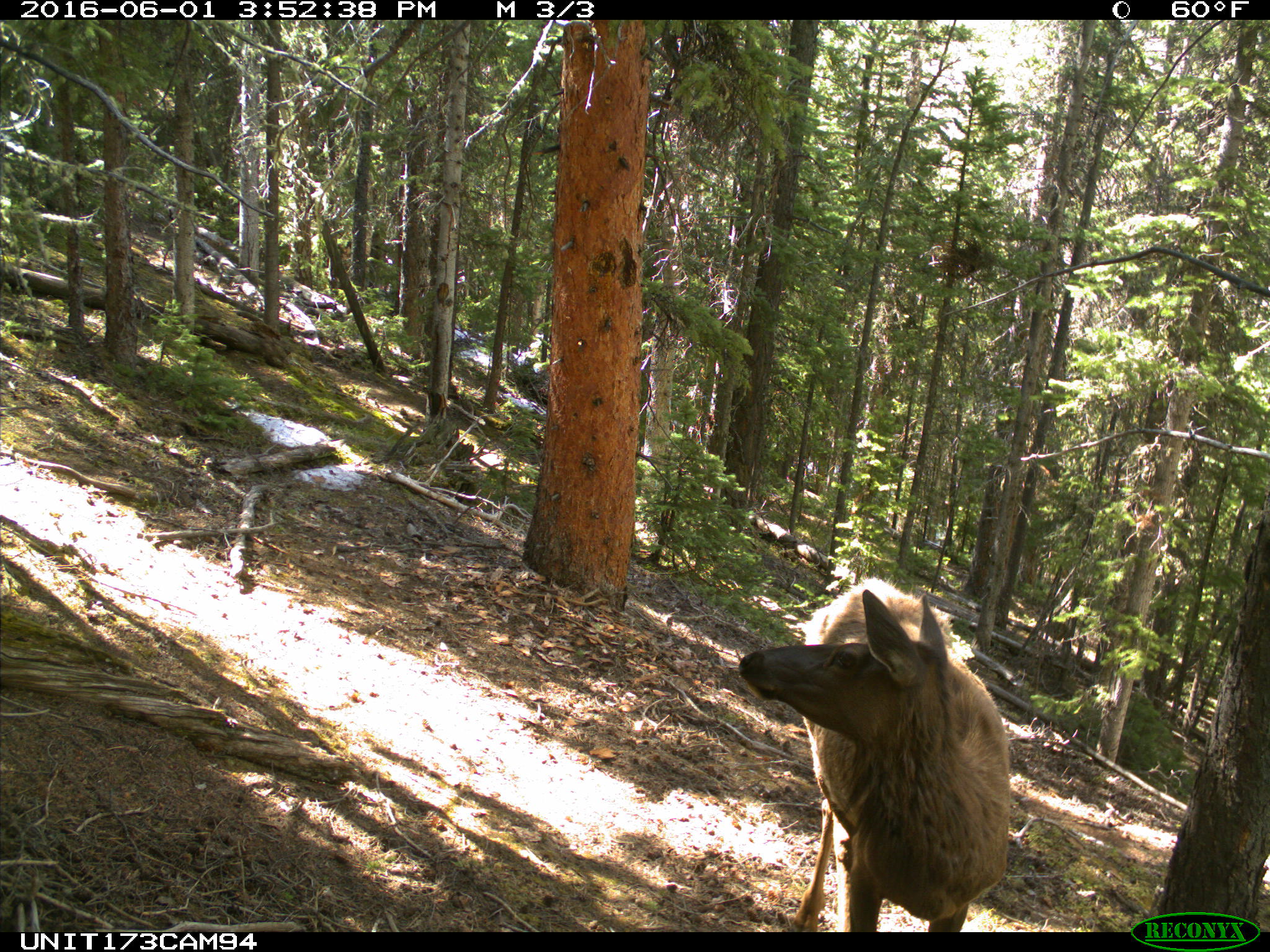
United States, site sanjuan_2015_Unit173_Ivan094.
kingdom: Animalia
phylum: Chordata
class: Mammalia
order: Artiodactyla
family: Cervidae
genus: Cervus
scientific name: Cervus elaphus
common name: red deer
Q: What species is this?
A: Cervus elaphus (red deer).